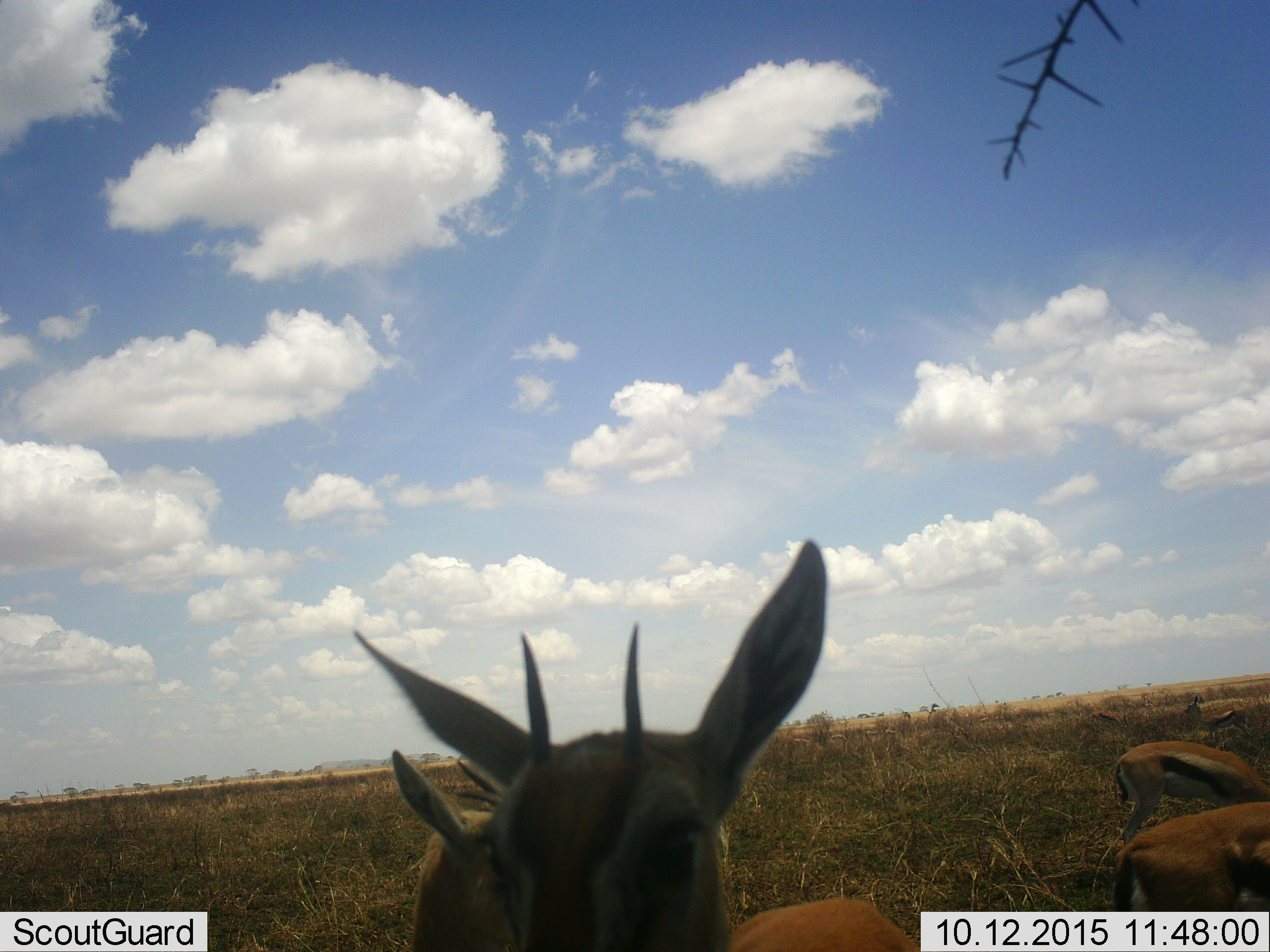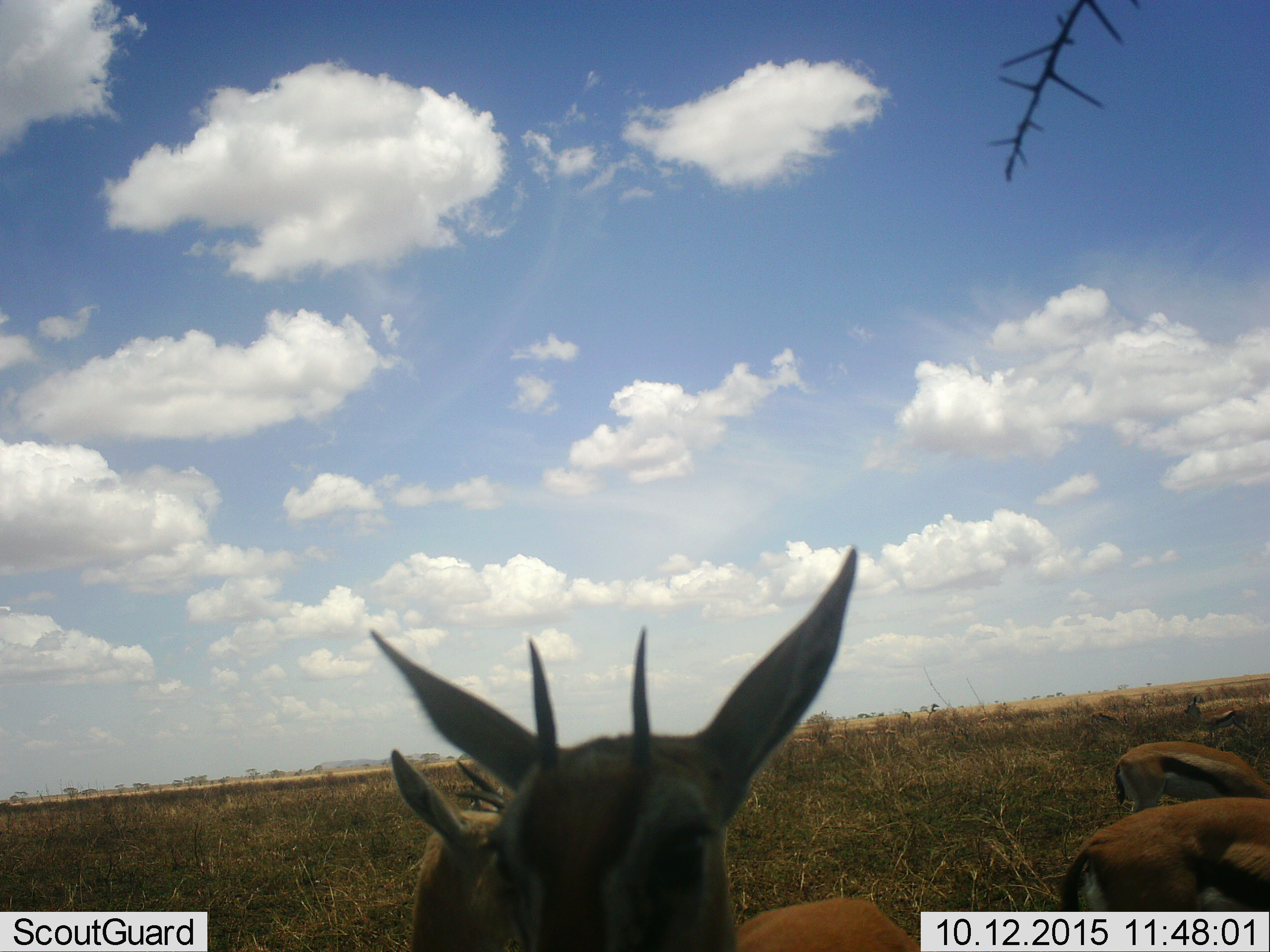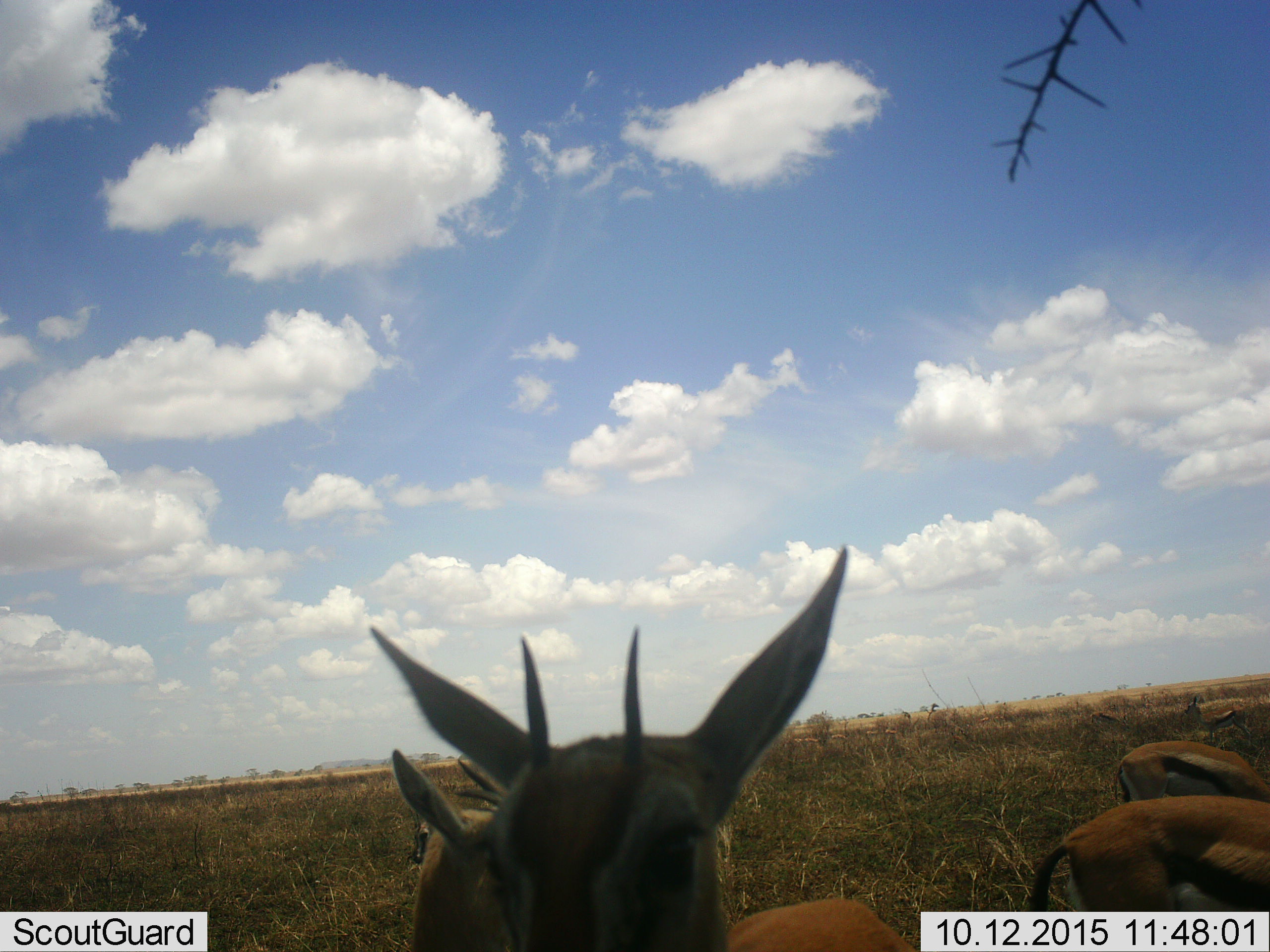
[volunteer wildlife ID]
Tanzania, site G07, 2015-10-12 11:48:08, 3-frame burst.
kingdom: Animalia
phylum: Chordata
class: Mammalia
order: Artiodactyla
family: Bovidae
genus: Eudorcas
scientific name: Eudorcas thomsonii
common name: thomson's gazelle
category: gazellethomsons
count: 7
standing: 90%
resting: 0%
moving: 10%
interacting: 0%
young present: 20%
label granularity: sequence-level